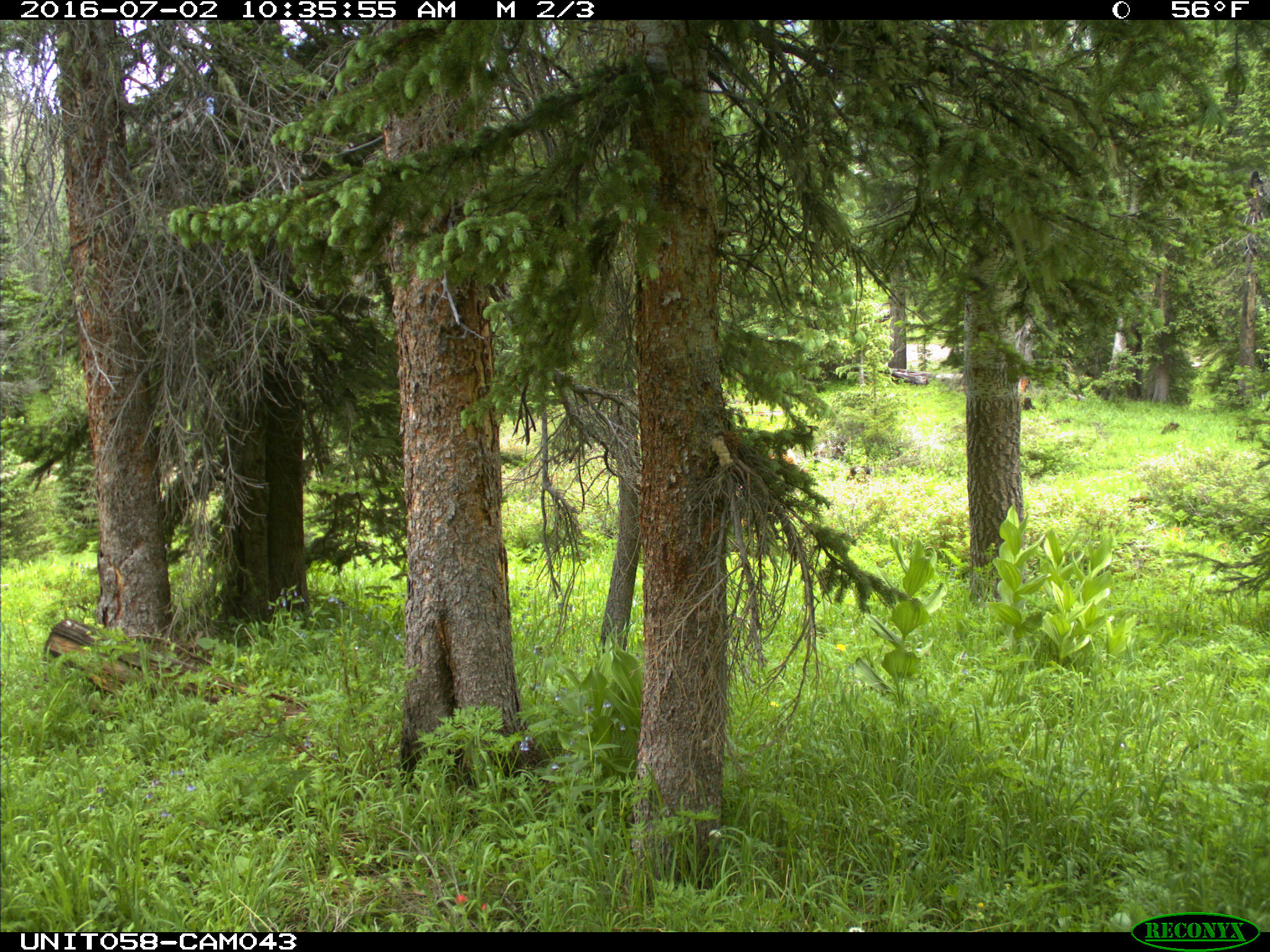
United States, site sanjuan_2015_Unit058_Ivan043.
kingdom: Animalia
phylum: Chordata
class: Mammalia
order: Artiodactyla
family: Cervidae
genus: Odocoileus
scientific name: Odocoileus hemionus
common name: mule deer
Odocoileus hemionus (mule deer).